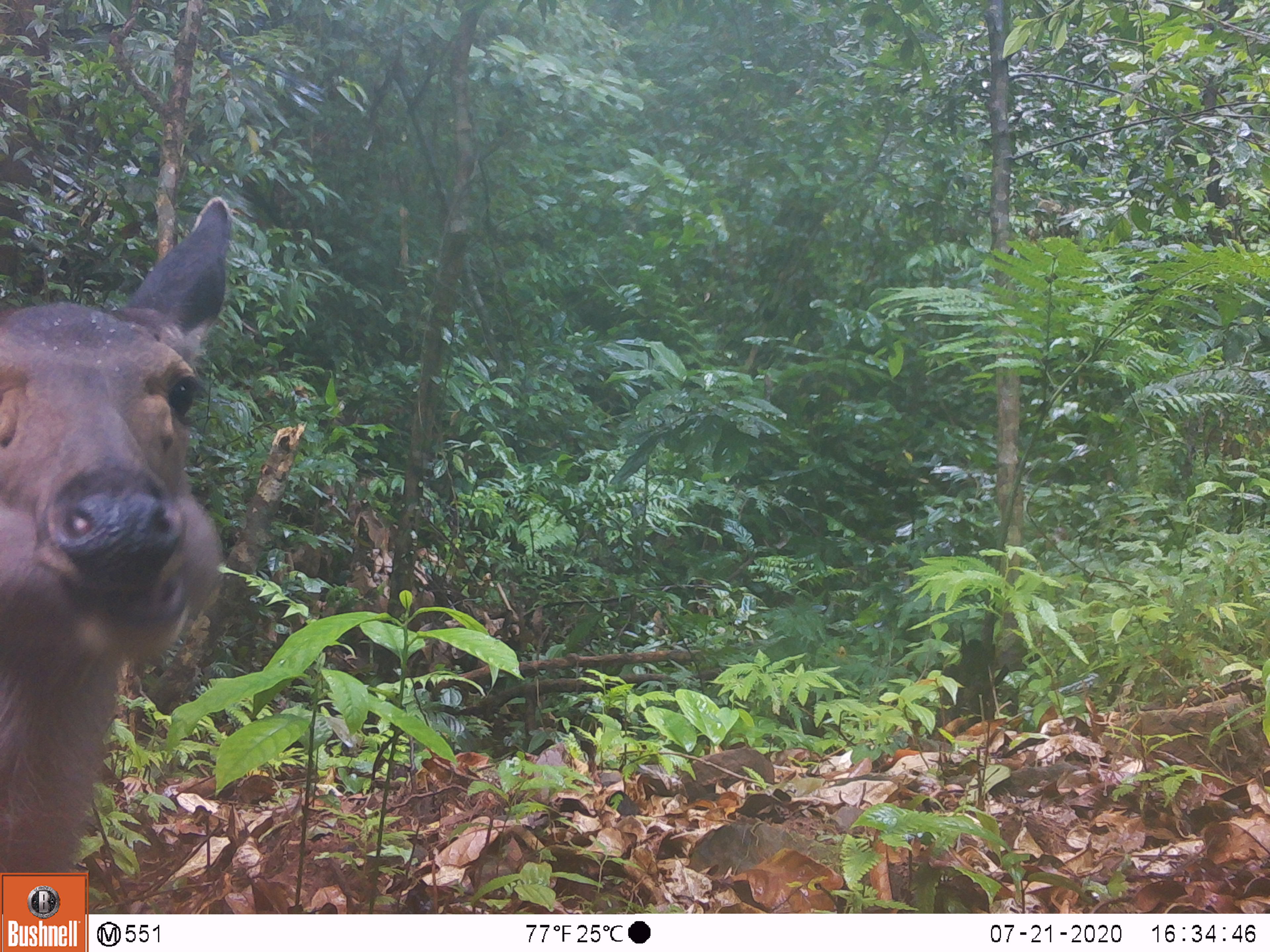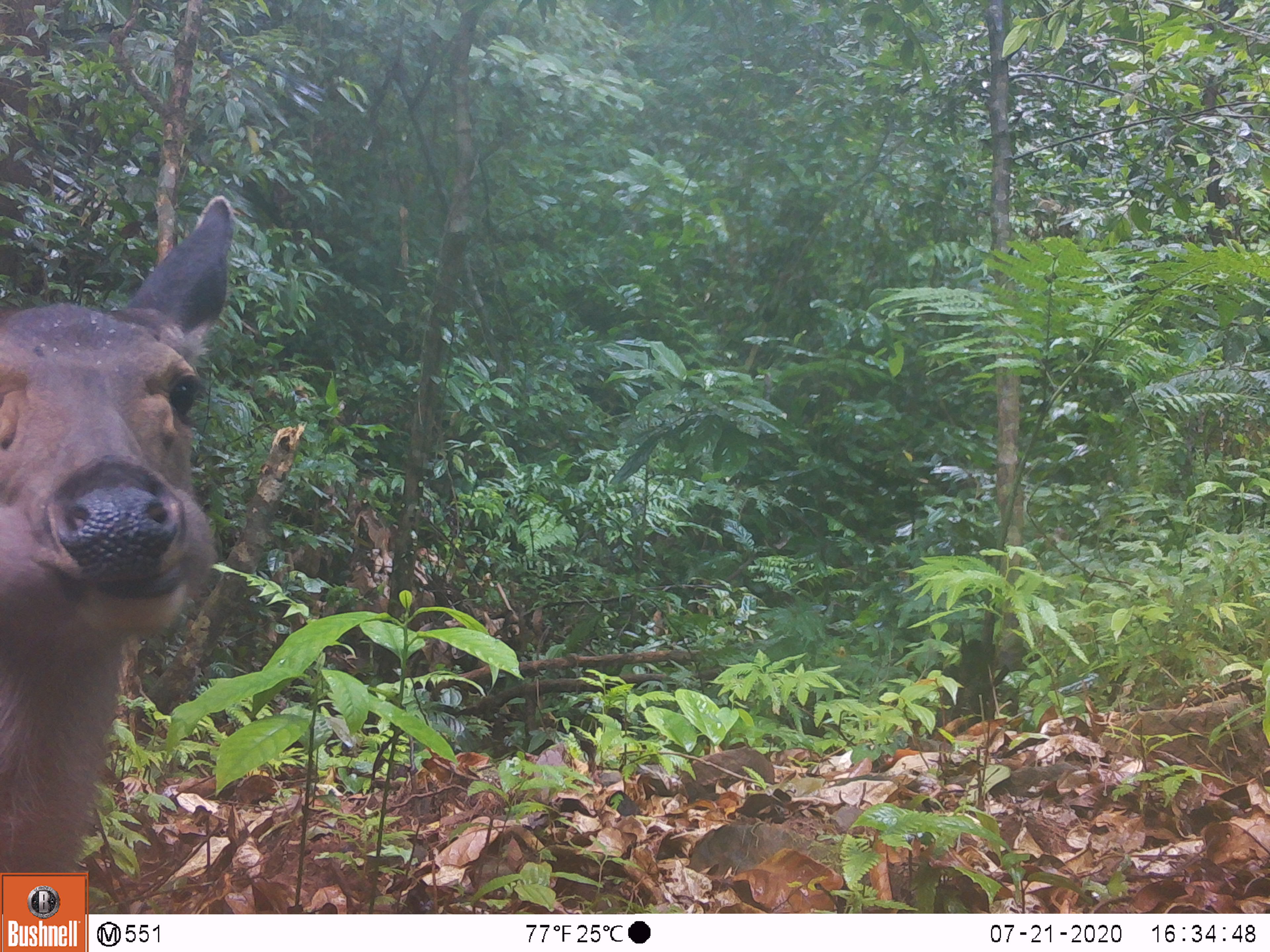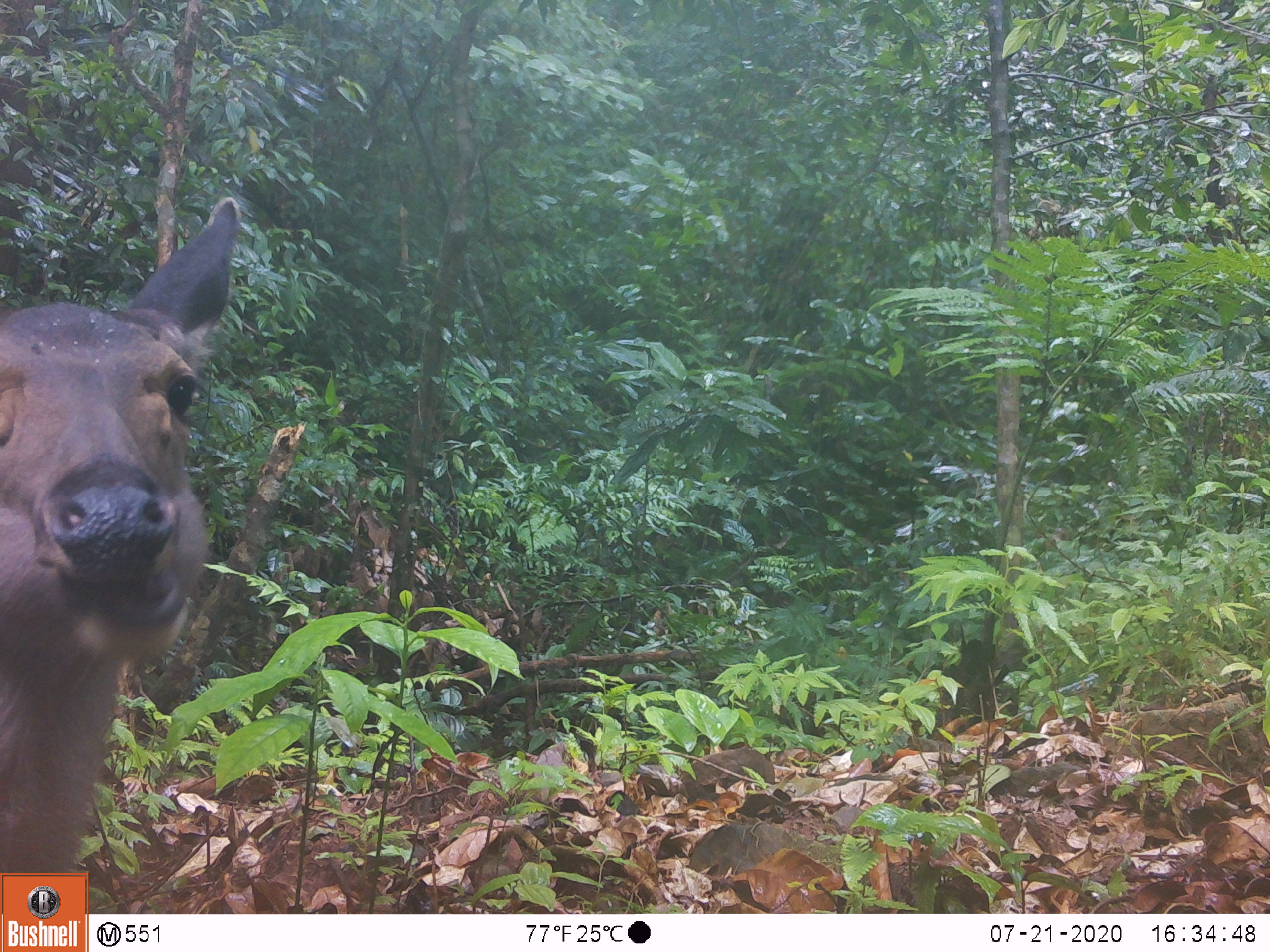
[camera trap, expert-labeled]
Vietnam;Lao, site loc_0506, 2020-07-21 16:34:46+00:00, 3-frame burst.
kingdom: Animalia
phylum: Chordata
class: Mammalia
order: Artiodactyla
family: Cervidae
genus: Rusa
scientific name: Rusa unicolor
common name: sambar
Sambar (Rusa unicolor). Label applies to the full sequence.